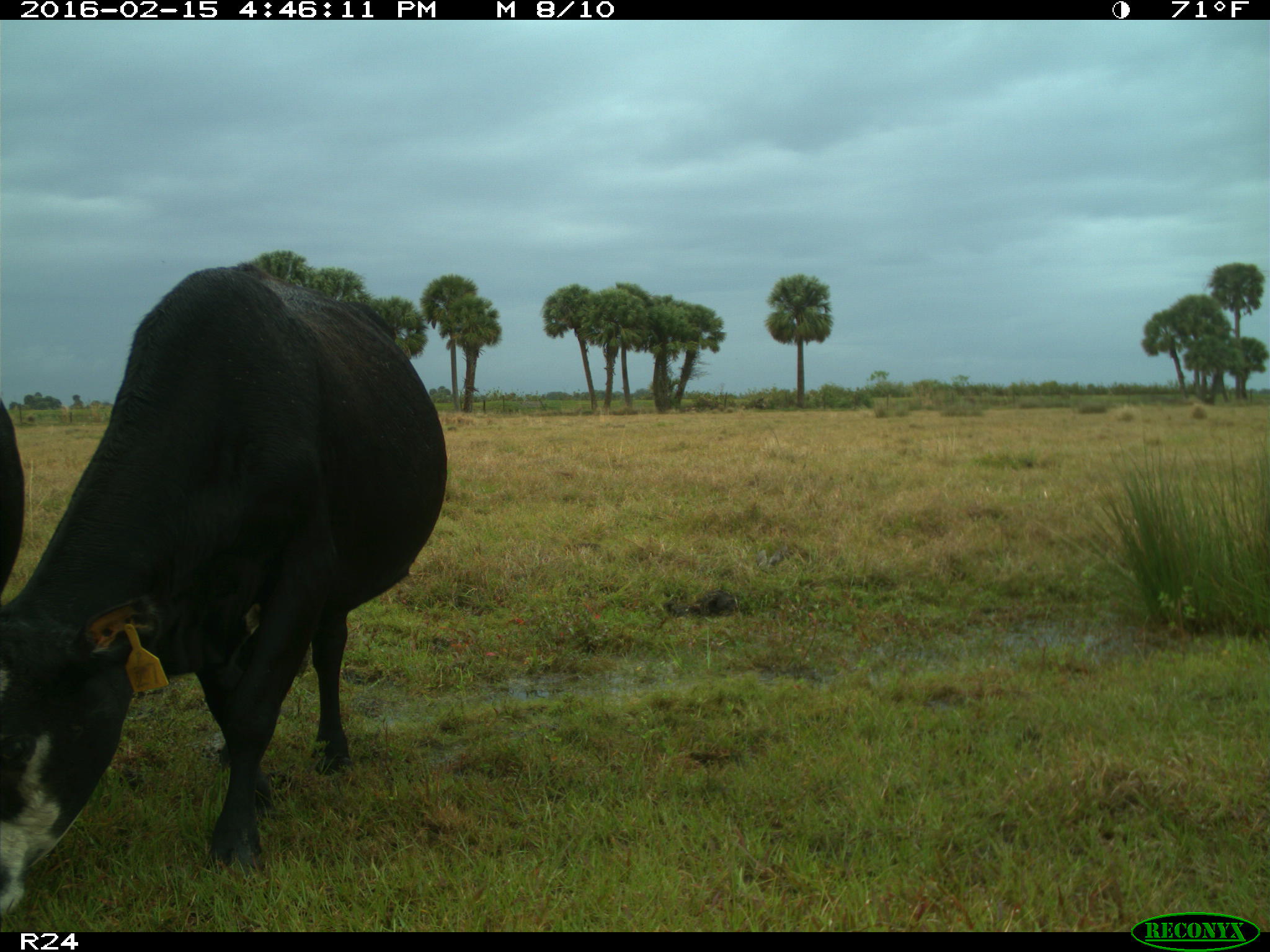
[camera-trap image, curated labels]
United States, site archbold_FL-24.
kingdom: Animalia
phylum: Chordata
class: Mammalia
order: Artiodactyla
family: Bovidae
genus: Bos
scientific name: Bos taurus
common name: domestic cow